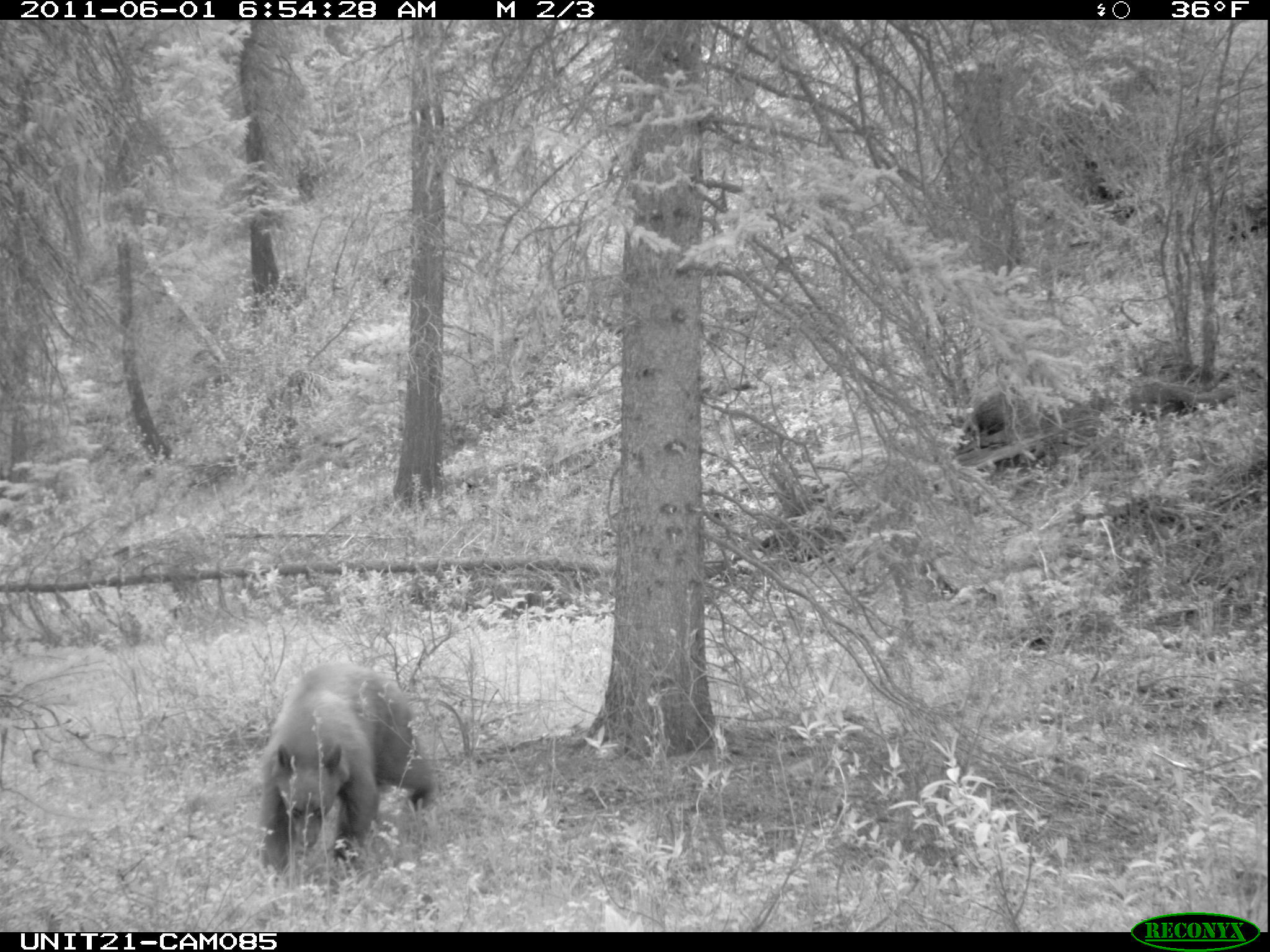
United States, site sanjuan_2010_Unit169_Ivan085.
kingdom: Animalia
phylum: Chordata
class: Mammalia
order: Carnivora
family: Ursidae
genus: Ursus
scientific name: Ursus americanus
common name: american black bear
Ursus americanus (american black bear).